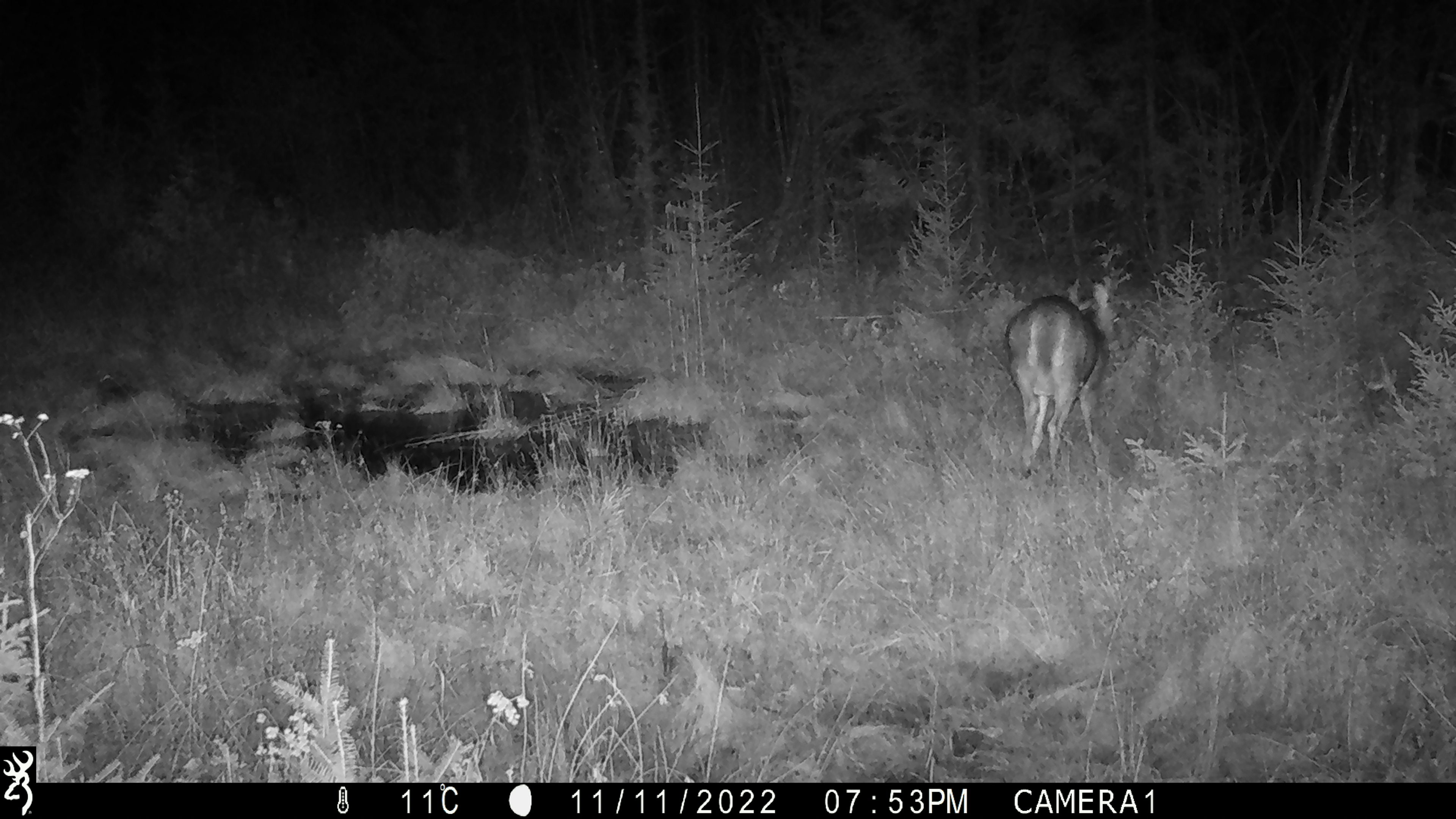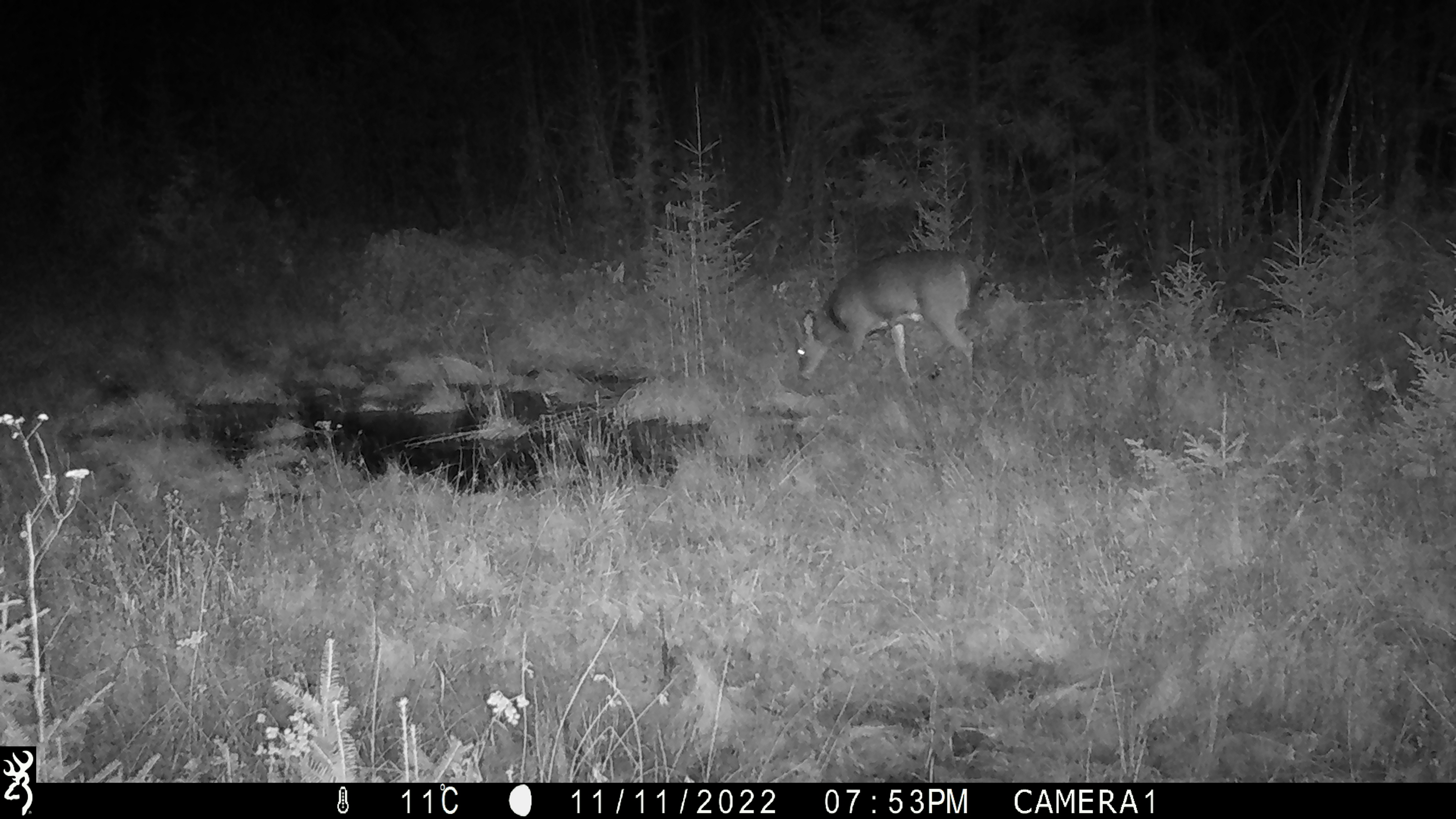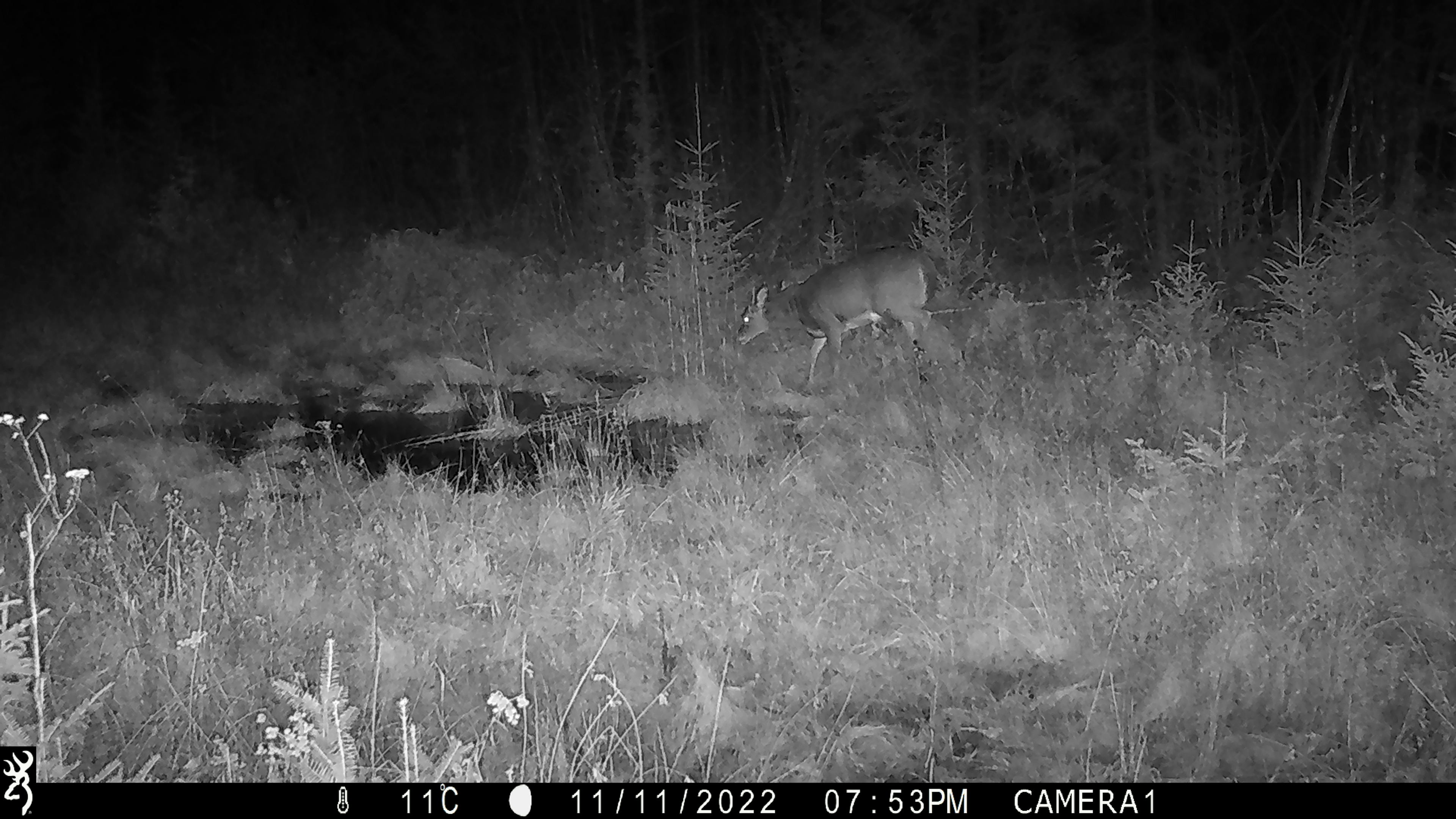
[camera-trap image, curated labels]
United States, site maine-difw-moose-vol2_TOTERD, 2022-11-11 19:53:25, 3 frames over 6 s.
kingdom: Animalia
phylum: Chordata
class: Mammalia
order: Artiodactyla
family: Cervidae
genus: Odocoileus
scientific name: Odocoileus virginianus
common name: white-tailed deer